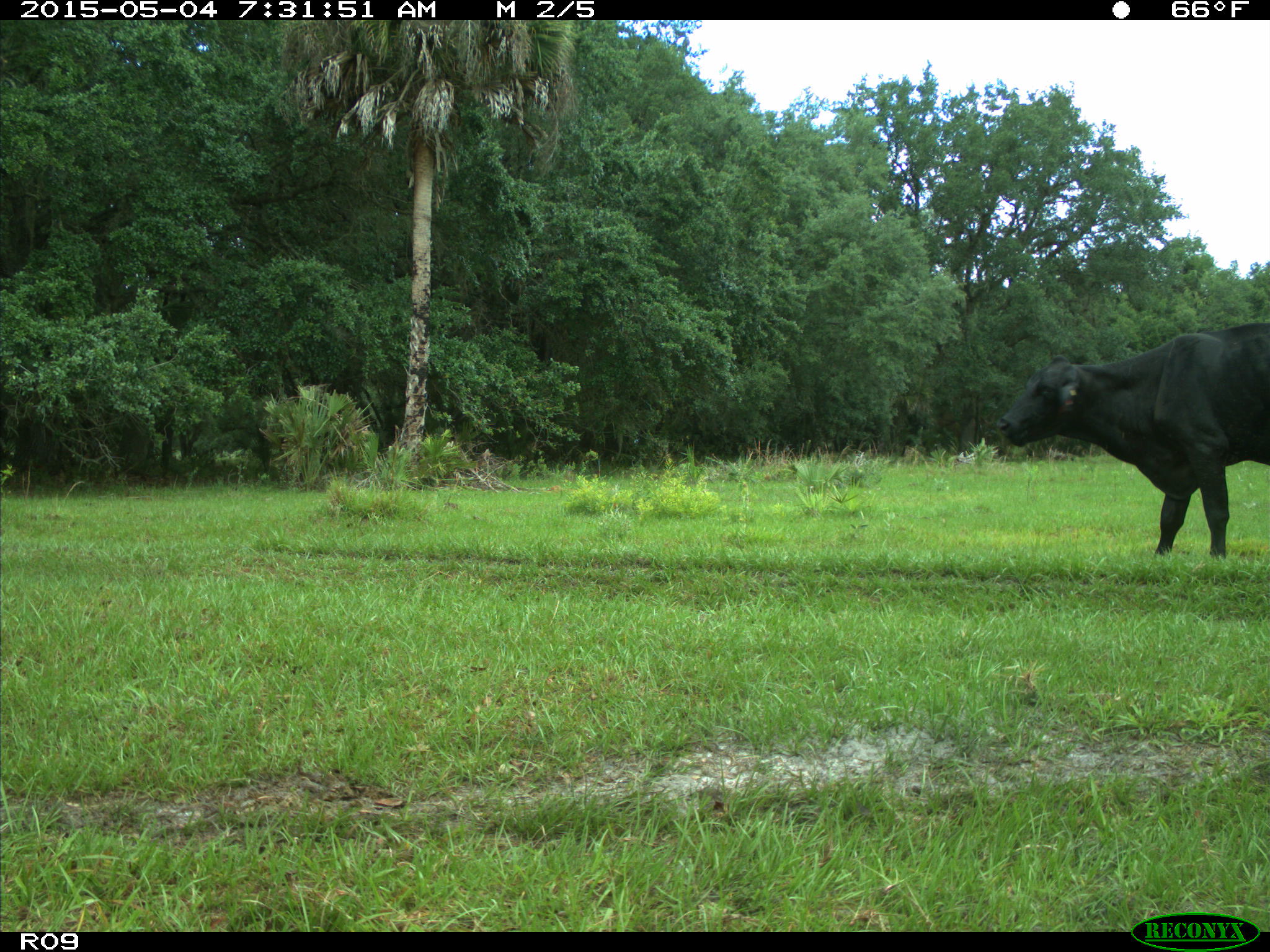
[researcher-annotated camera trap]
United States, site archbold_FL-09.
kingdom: Animalia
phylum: Chordata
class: Mammalia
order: Artiodactyla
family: Bovidae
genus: Bos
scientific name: Bos taurus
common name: domestic cow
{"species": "Bos taurus (domestic cow)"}